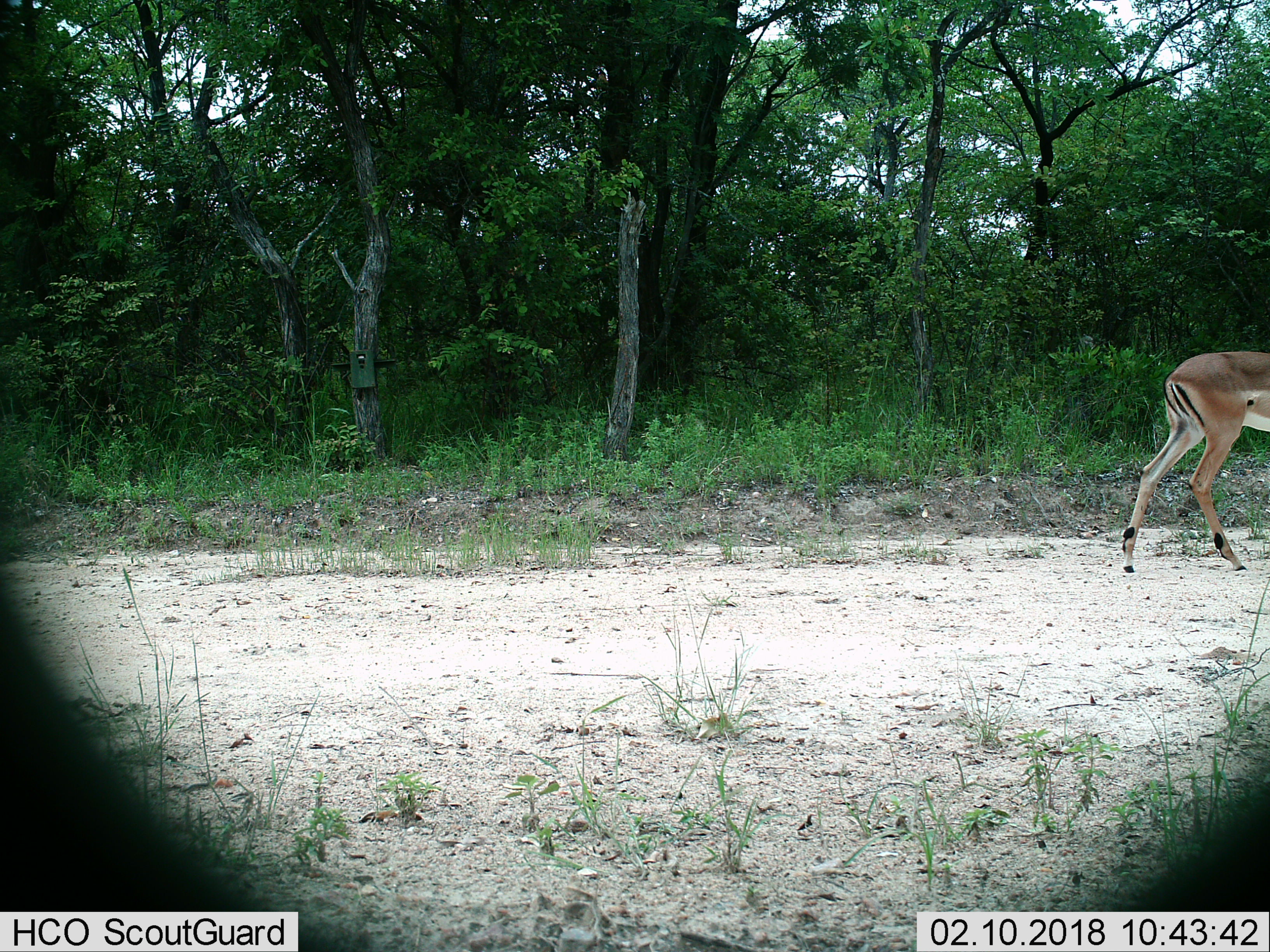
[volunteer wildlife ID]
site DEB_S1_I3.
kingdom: Animalia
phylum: Chordata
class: Mammalia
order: Artiodactyla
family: Bovidae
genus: Aepyceros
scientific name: Aepyceros melampus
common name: impala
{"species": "impala (Aepyceros melampus)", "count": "1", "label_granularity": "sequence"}